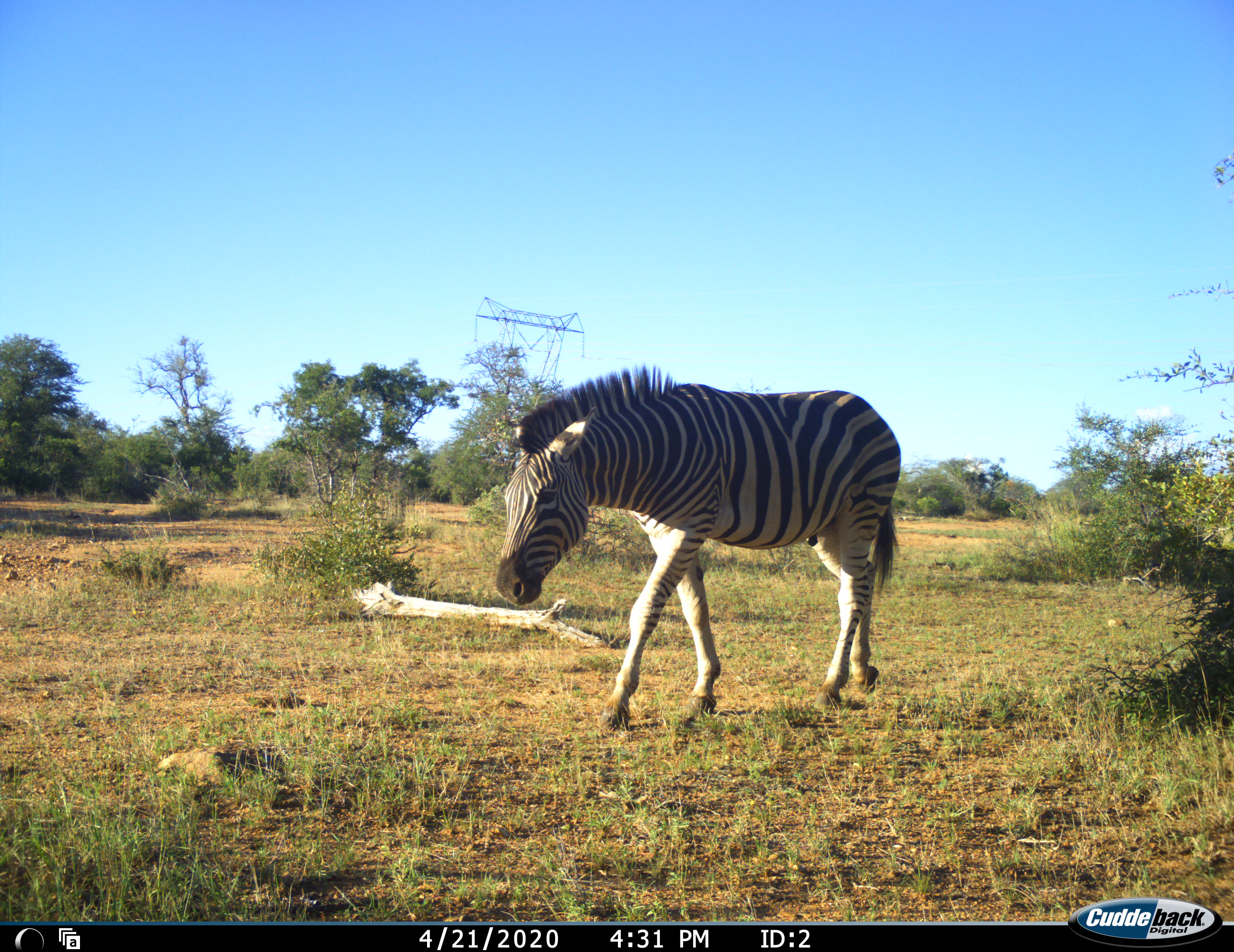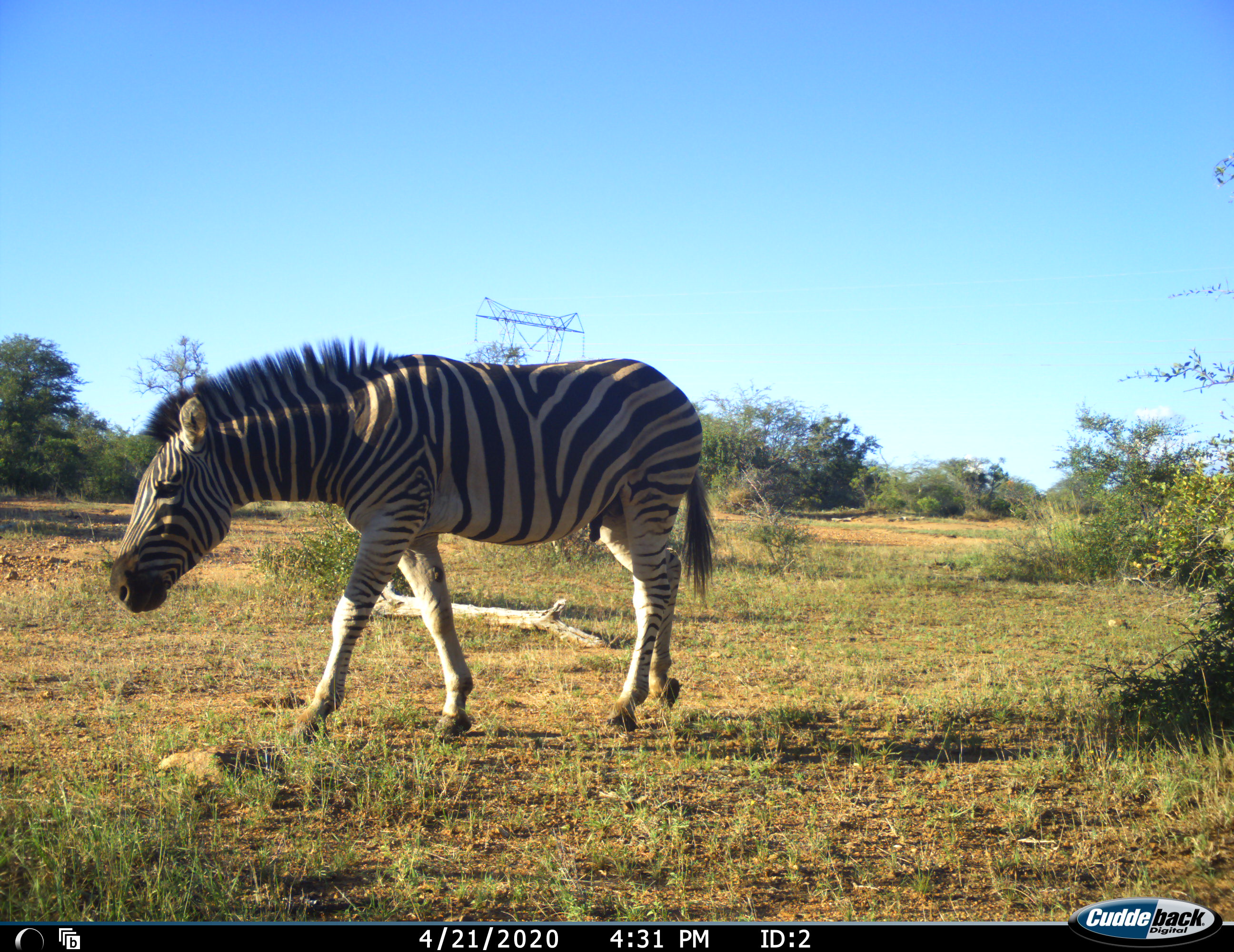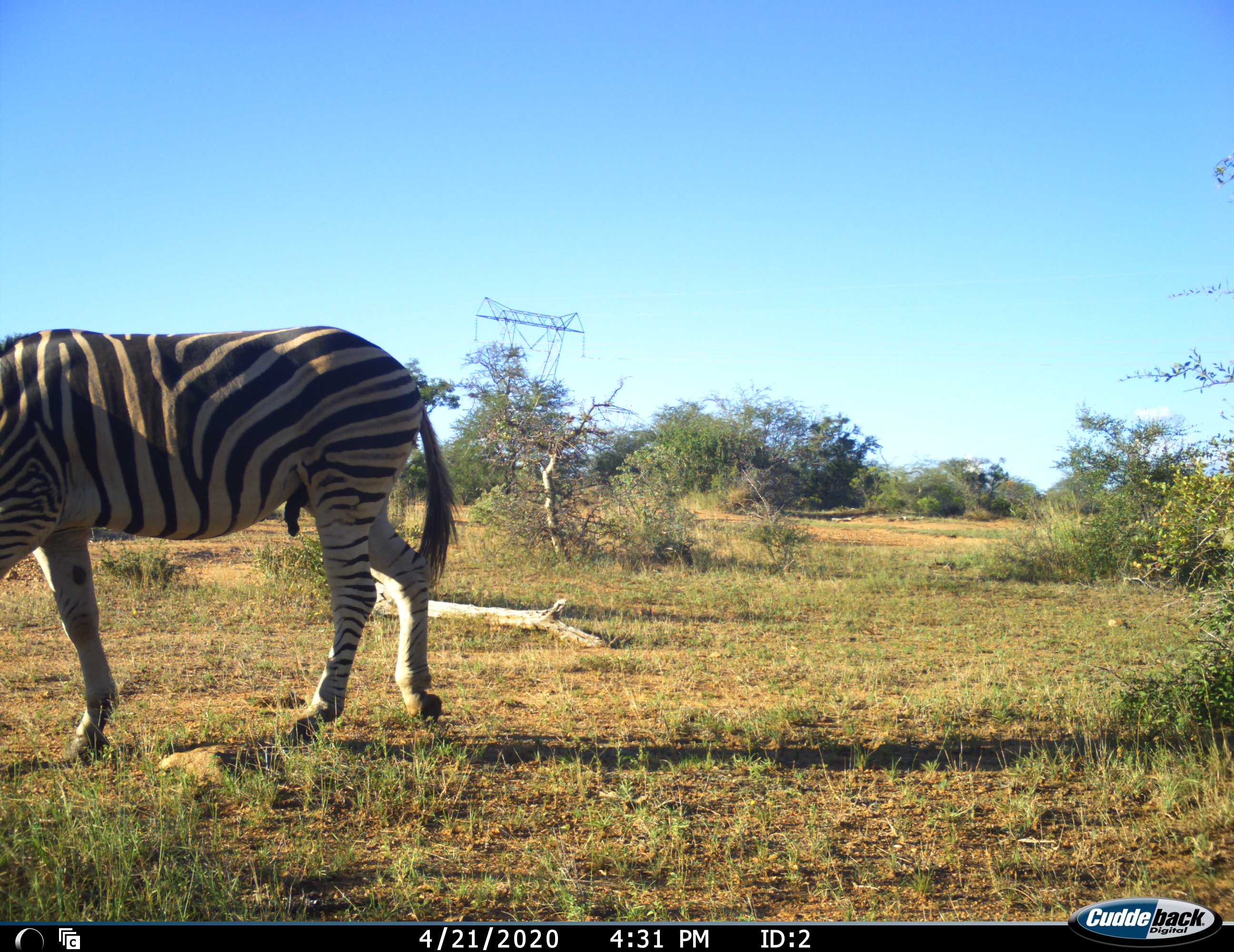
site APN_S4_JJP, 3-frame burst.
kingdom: Animalia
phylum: Chordata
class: Mammalia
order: Perissodactyla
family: Equidae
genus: Equus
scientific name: Equus quagga burchellii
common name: burchell's zebra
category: zebraburchells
Zebraburchells (burchell's zebra) (Equus quagga burchellii), count 1. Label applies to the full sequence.